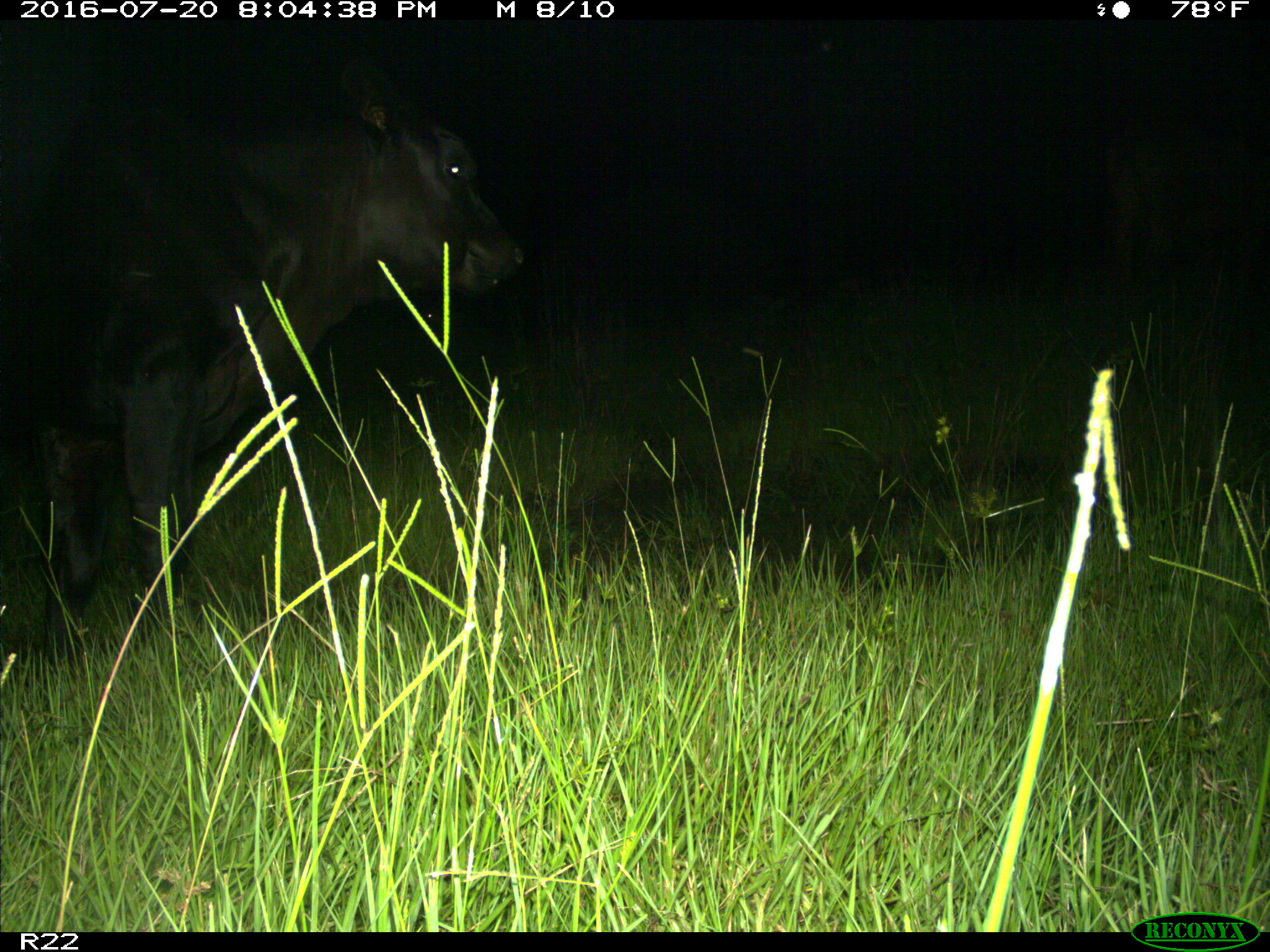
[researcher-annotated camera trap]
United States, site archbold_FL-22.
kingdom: Animalia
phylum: Chordata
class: Mammalia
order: Artiodactyla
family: Bovidae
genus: Bos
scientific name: Bos taurus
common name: domestic cow